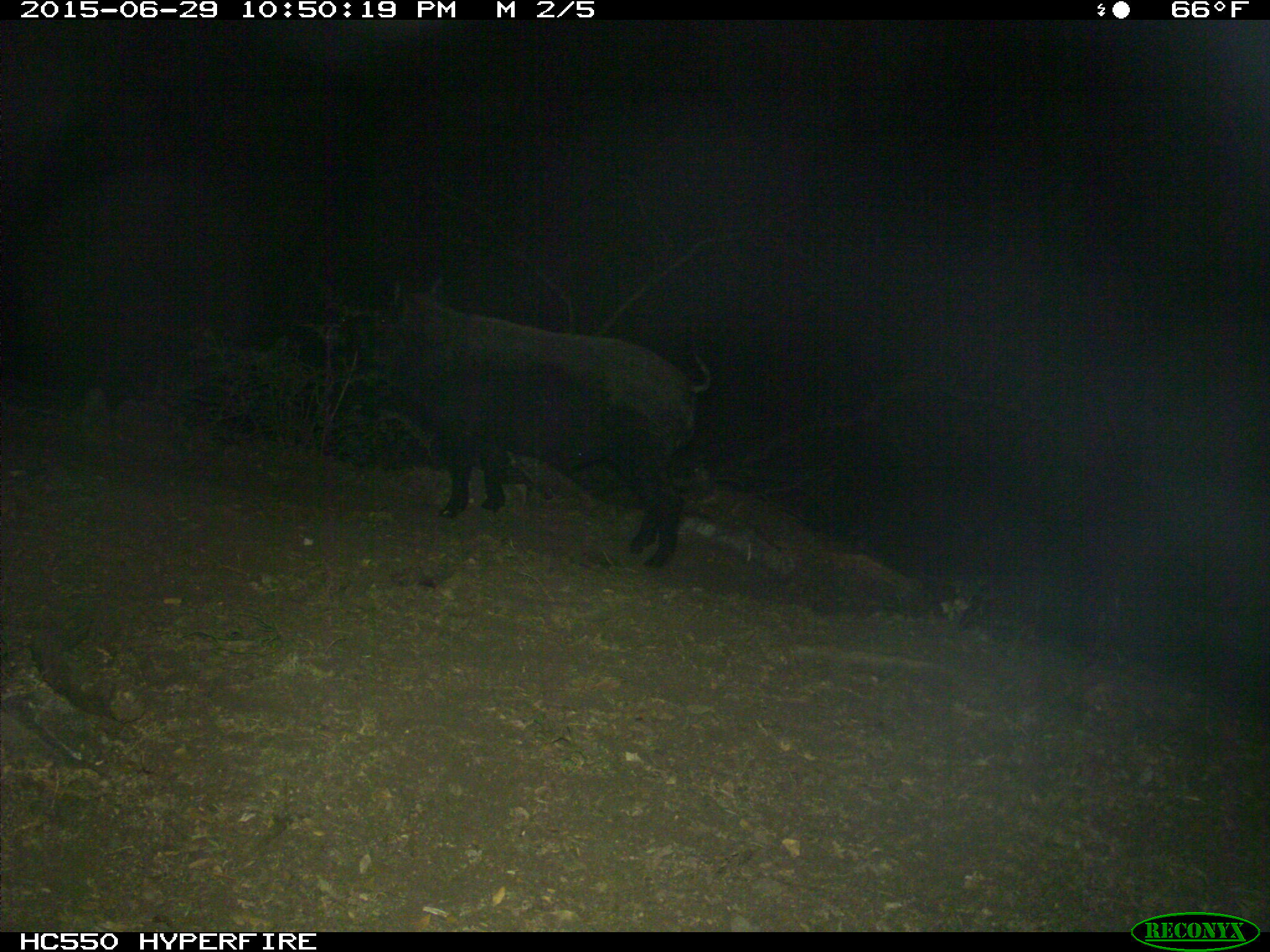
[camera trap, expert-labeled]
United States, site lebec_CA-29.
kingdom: Animalia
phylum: Chordata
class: Mammalia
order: Artiodactyla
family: Suidae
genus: Sus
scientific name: Sus scrofa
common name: wild boar